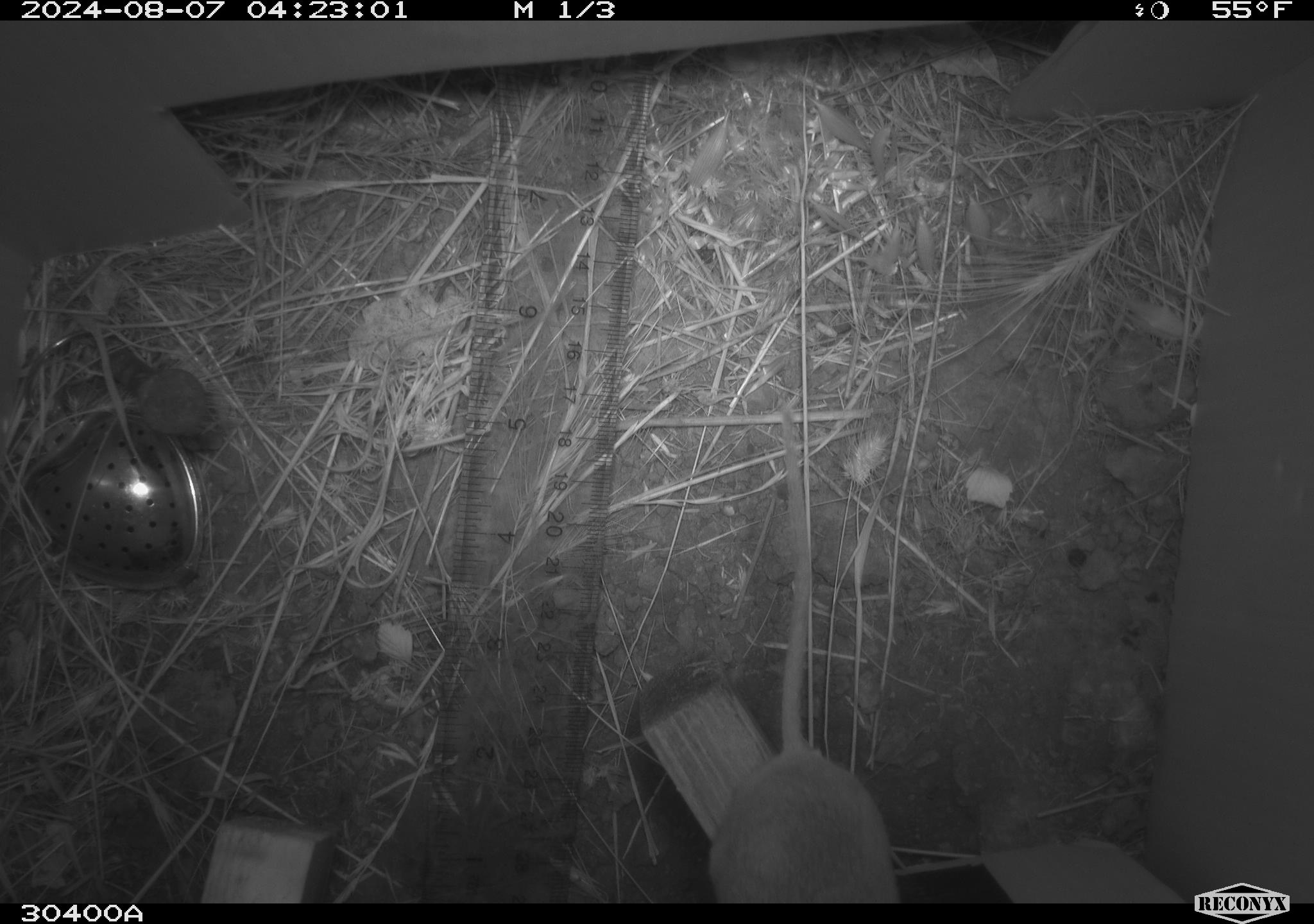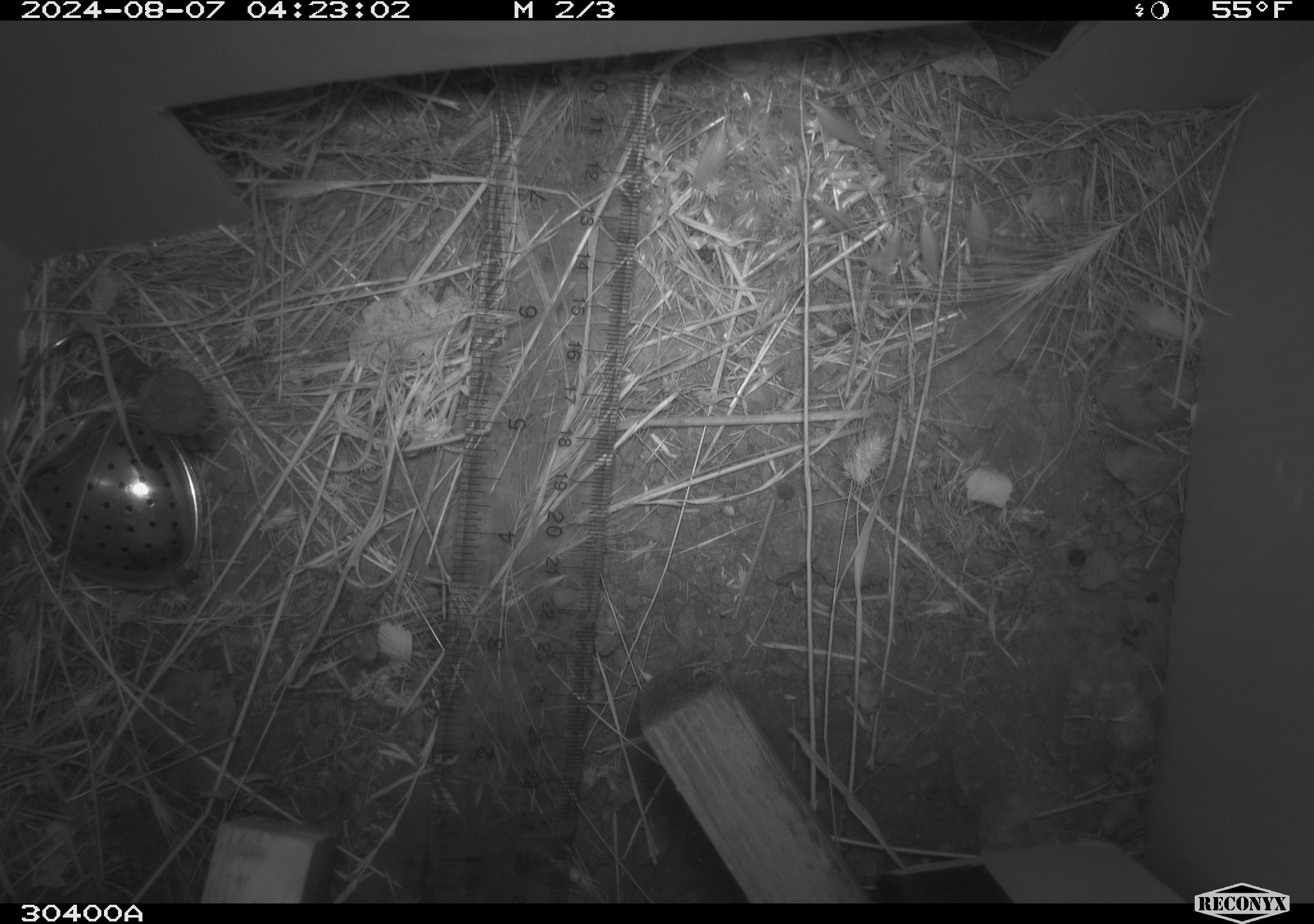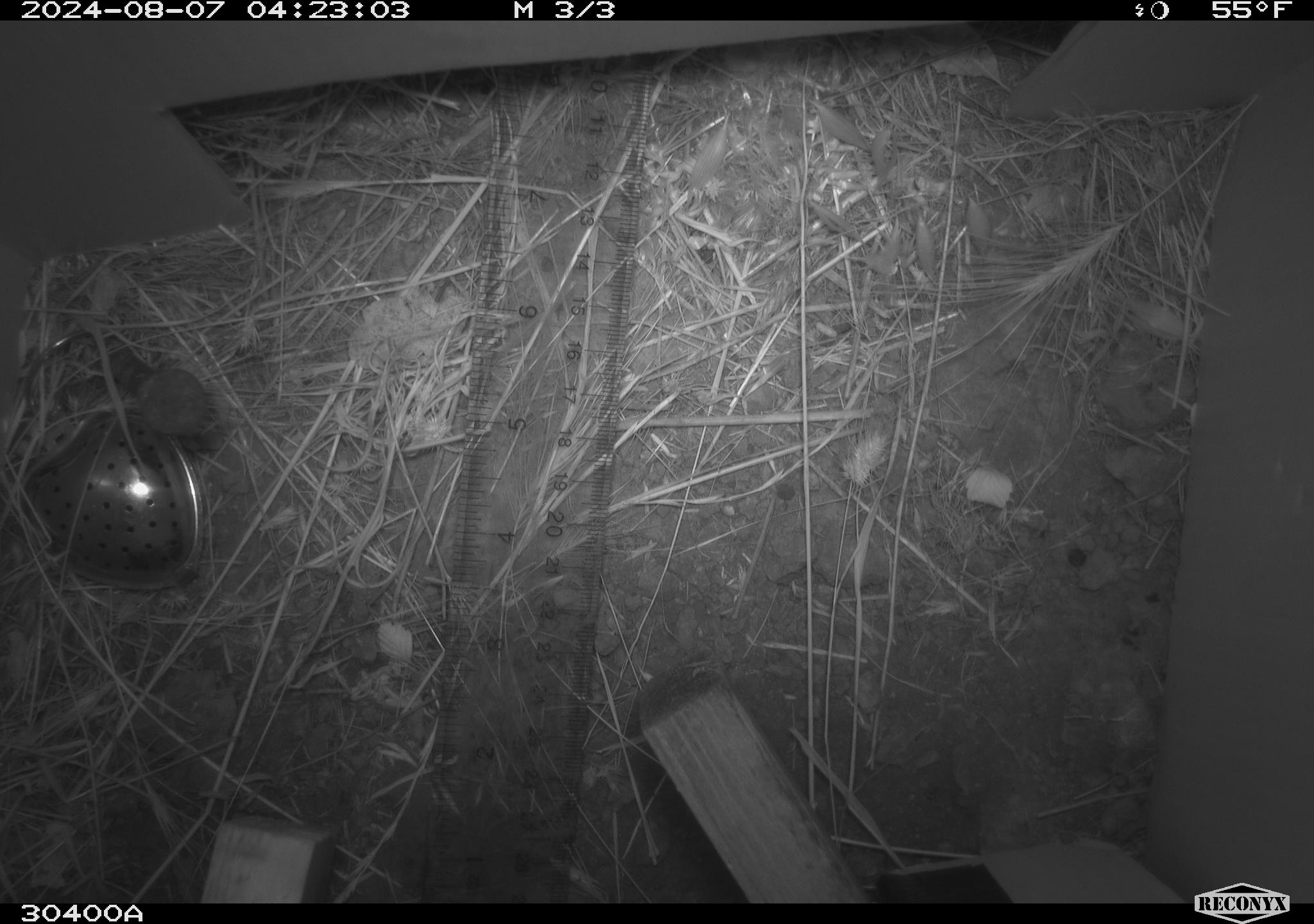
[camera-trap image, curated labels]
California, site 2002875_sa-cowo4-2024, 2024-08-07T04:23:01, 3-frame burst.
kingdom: Animalia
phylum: Chordata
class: Mammalia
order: Rodentia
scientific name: Rodentia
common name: rodent